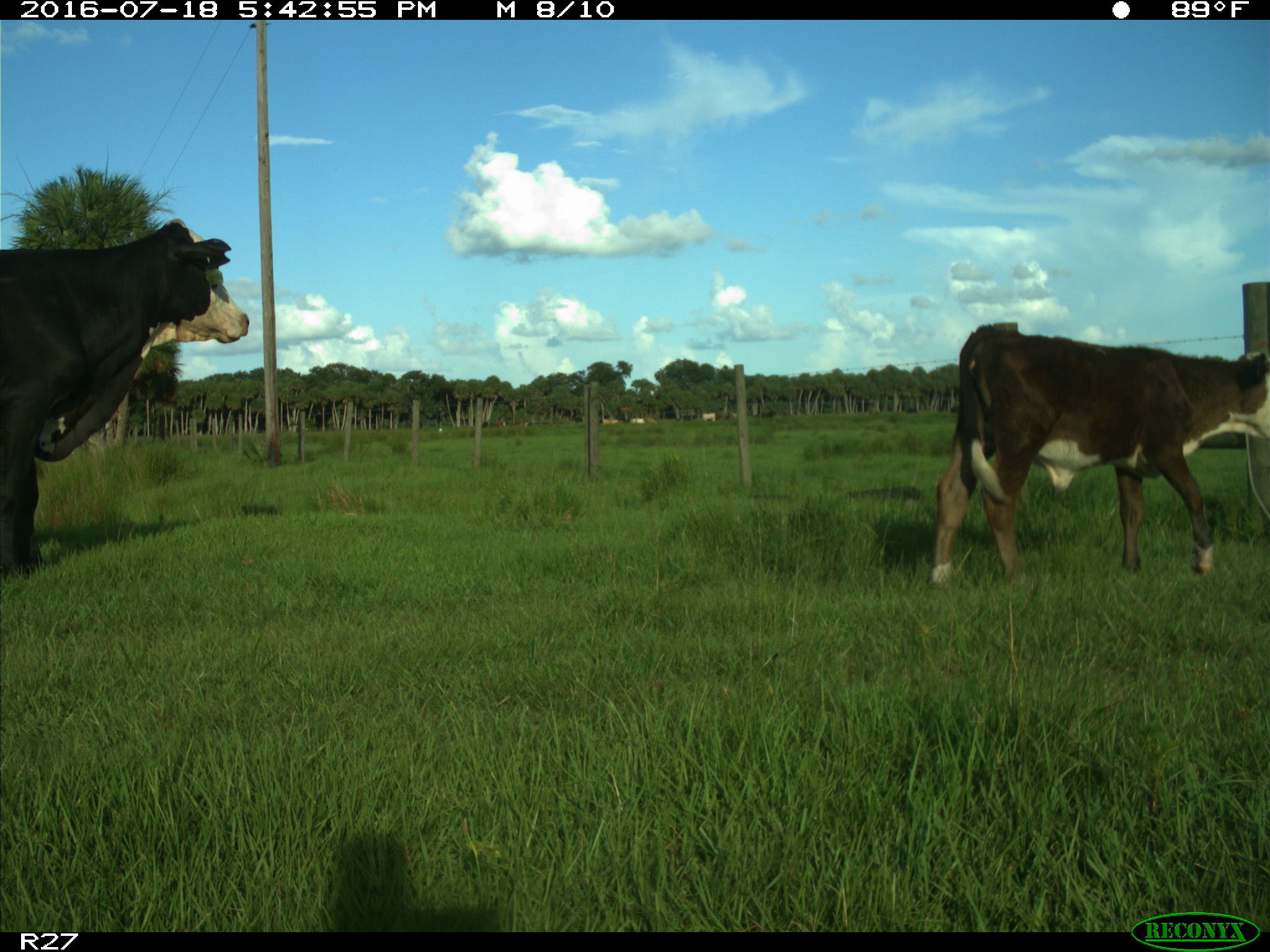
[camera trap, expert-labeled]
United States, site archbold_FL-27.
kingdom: Animalia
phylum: Chordata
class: Mammalia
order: Artiodactyla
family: Bovidae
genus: Bos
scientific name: Bos taurus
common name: domestic cow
Bos taurus (domestic cow).